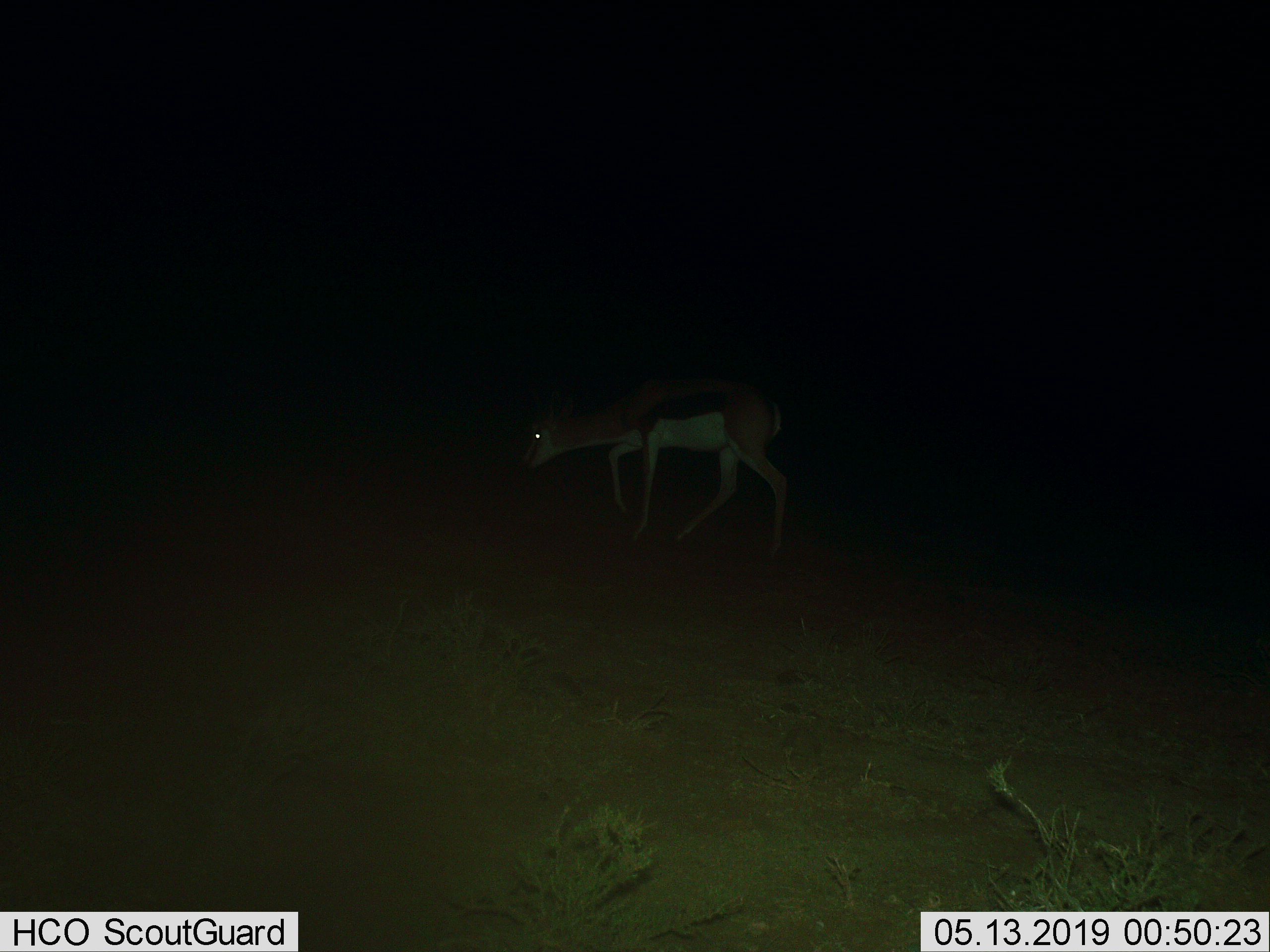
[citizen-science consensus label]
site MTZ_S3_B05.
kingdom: Animalia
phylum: Chordata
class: Mammalia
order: Artiodactyla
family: Bovidae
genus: Antidorcas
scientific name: Antidorcas marsupialis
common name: springbok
Springbok (Antidorcas marsupialis), count 1. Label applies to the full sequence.